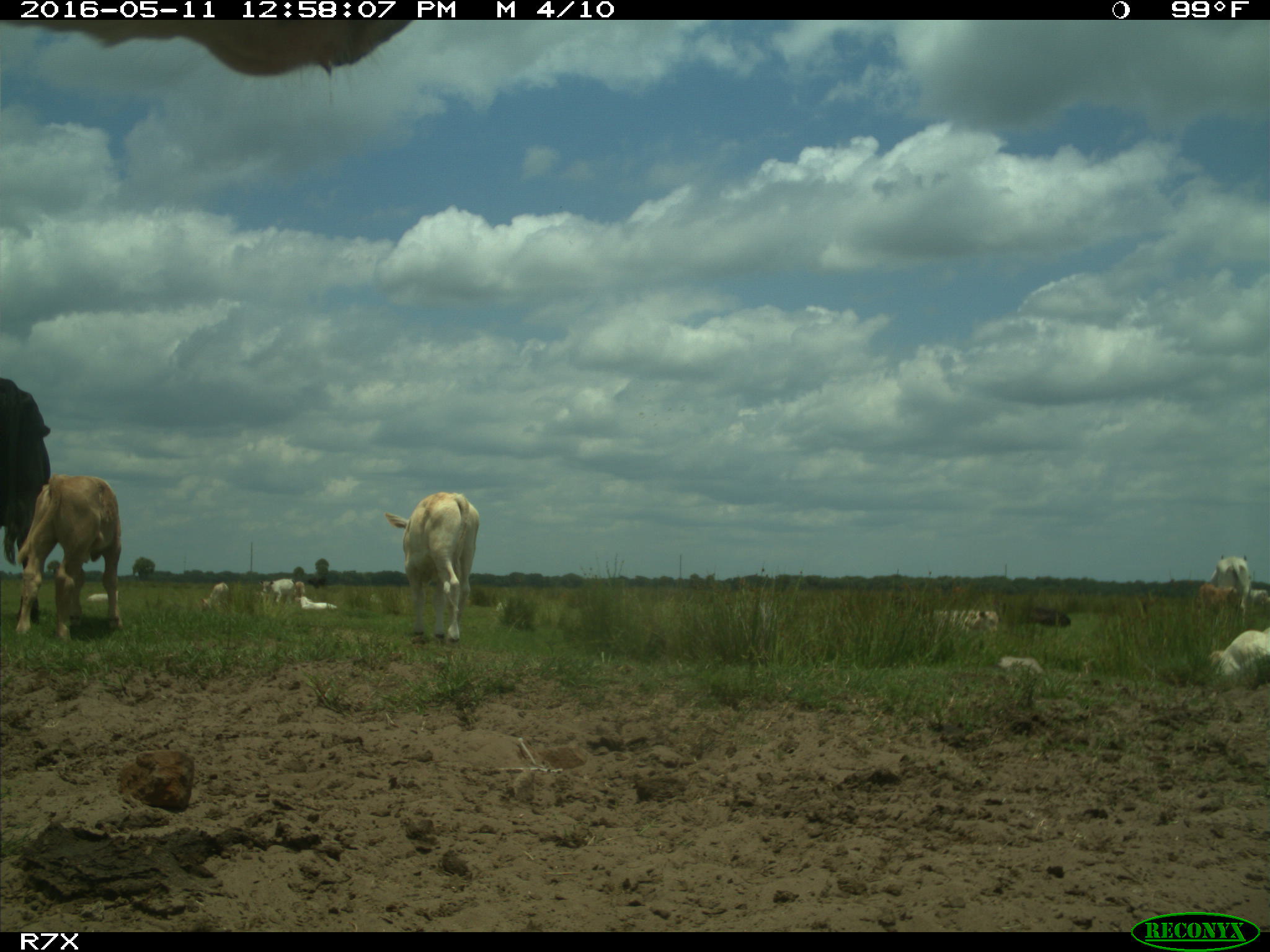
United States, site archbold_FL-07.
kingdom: Animalia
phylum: Chordata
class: Mammalia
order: Artiodactyla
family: Bovidae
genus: Bos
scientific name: Bos taurus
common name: domestic cow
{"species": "Bos taurus (domestic cow)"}